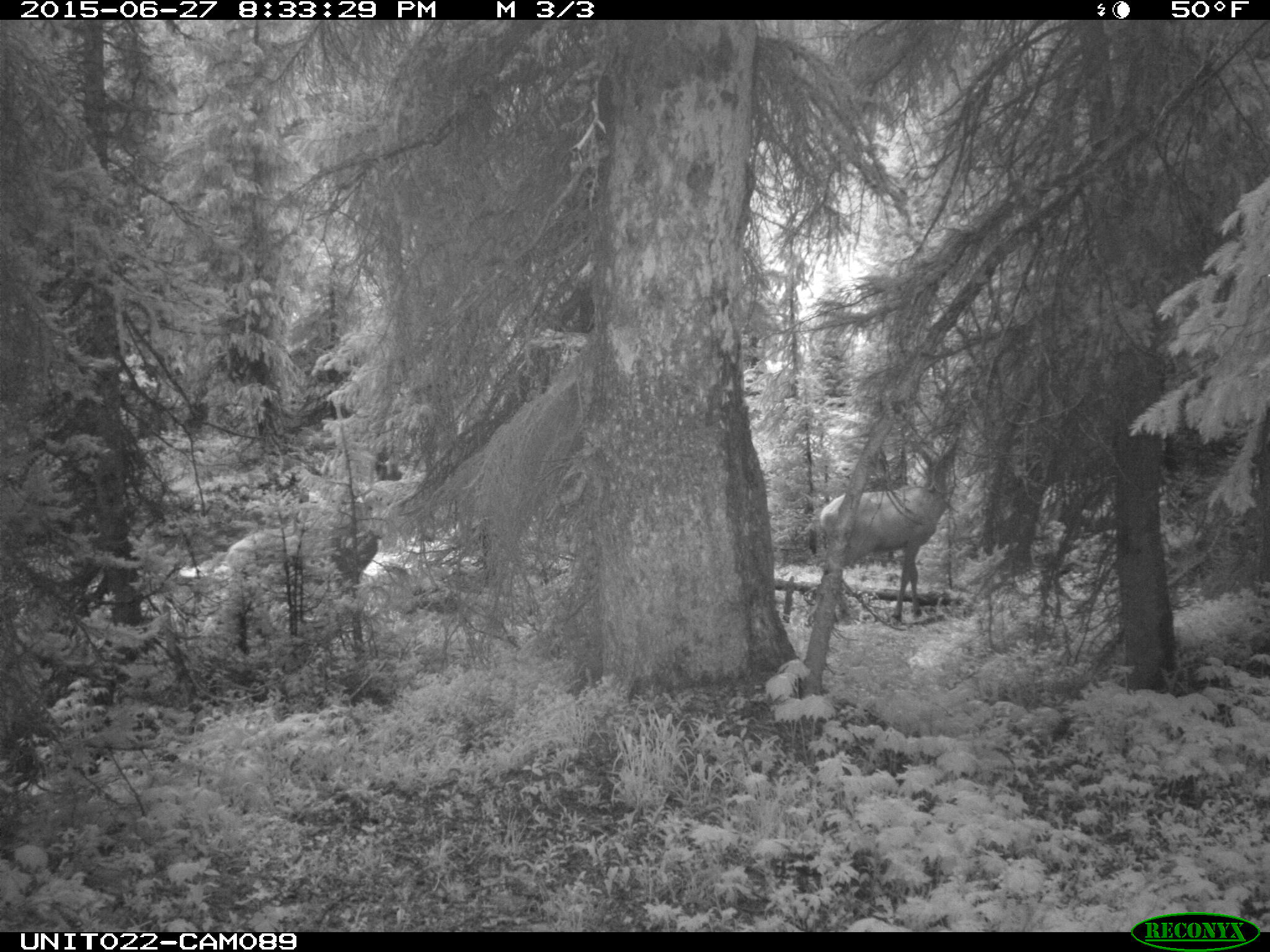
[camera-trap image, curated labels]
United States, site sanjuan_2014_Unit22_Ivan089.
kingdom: Animalia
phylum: Chordata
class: Mammalia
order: Artiodactyla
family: Cervidae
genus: Cervus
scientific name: Cervus elaphus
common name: red deer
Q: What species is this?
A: Cervus elaphus (red deer).